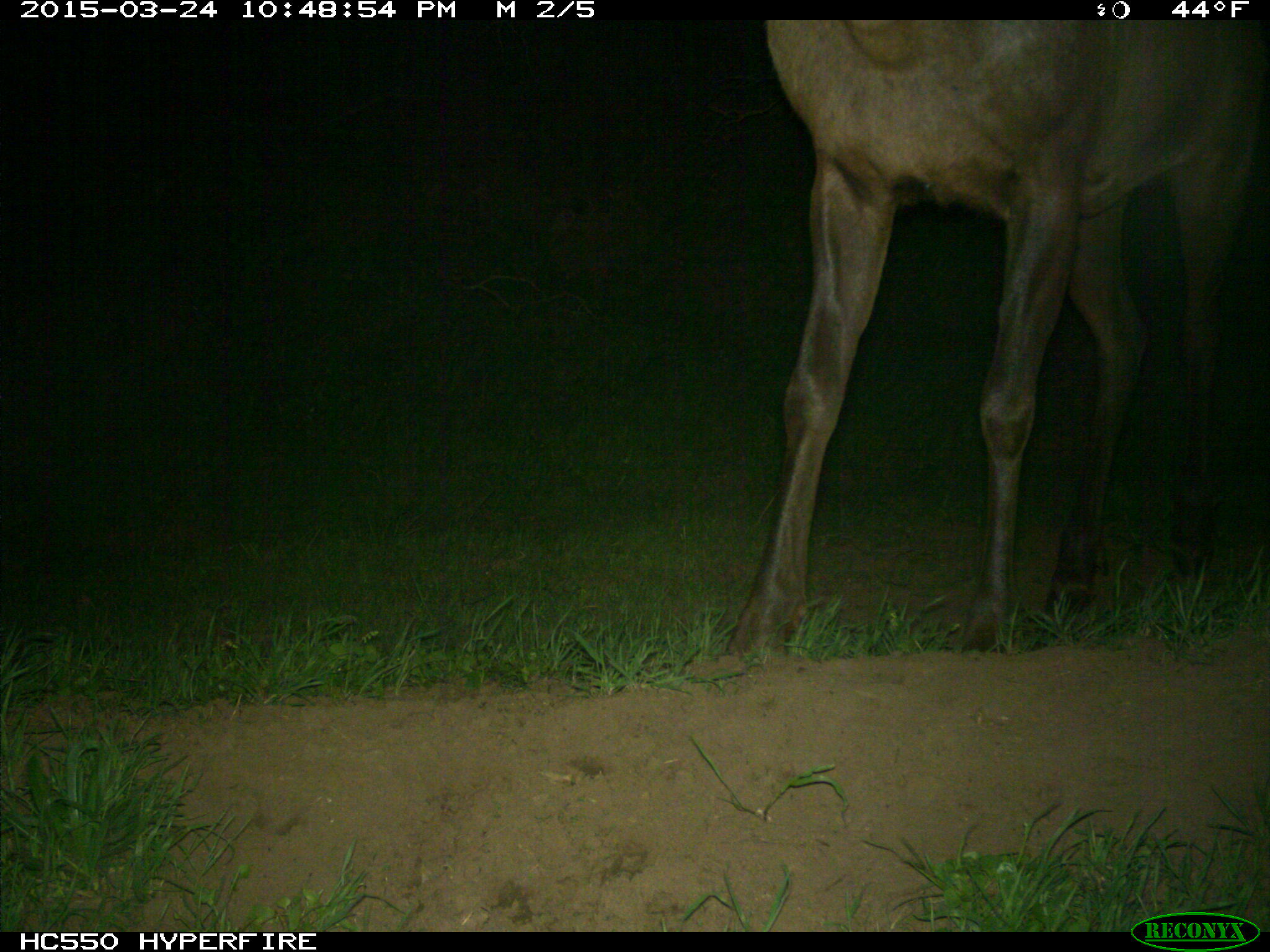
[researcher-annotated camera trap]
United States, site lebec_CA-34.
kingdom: Animalia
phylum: Chordata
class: Mammalia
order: Artiodactyla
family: Cervidae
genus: Cervus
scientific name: Cervus canadensis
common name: elk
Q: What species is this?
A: Cervus canadensis (elk).